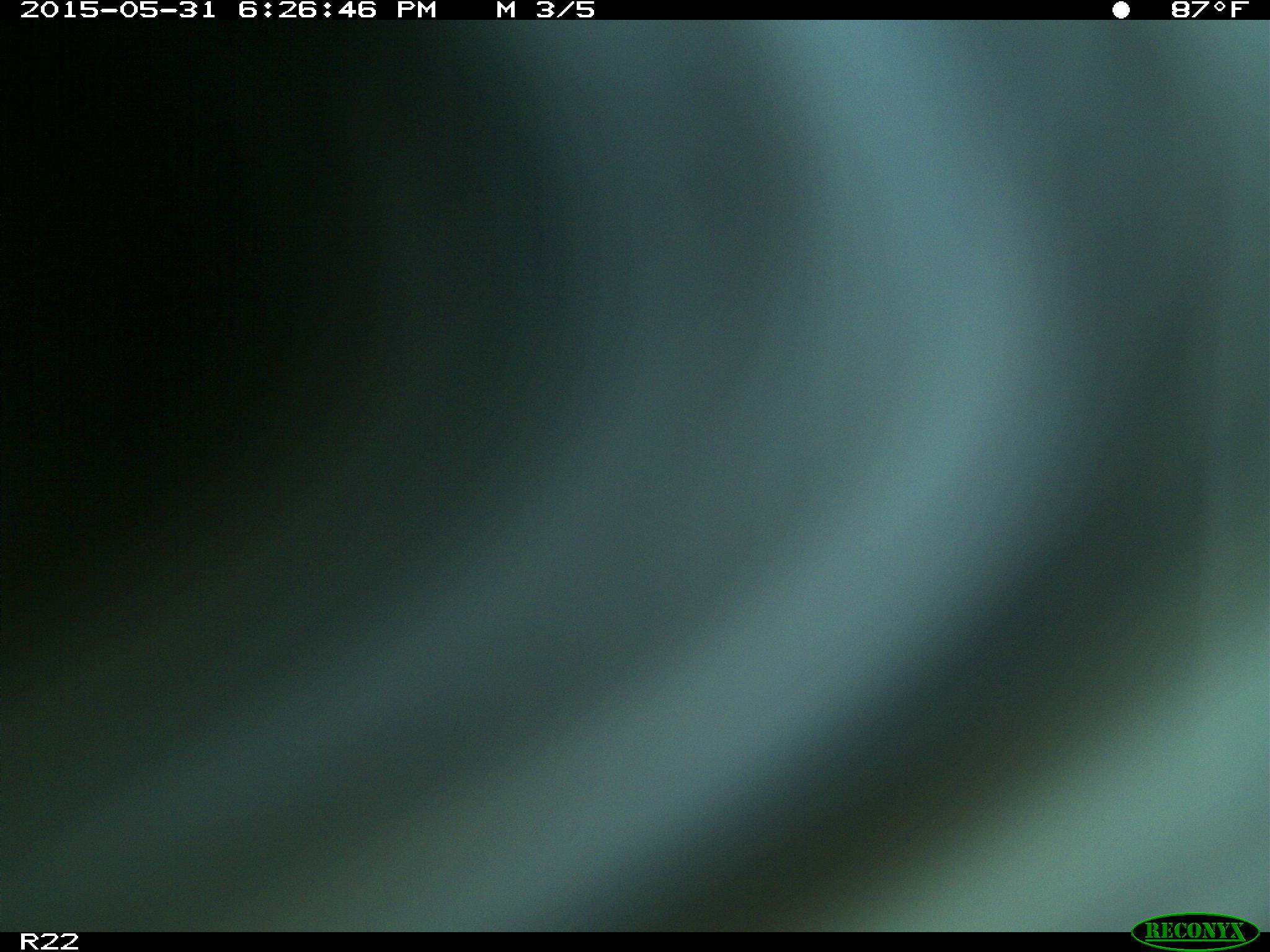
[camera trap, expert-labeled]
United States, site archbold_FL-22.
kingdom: Animalia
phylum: Chordata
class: Mammalia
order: Artiodactyla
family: Bovidae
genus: Bos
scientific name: Bos taurus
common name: domestic cow